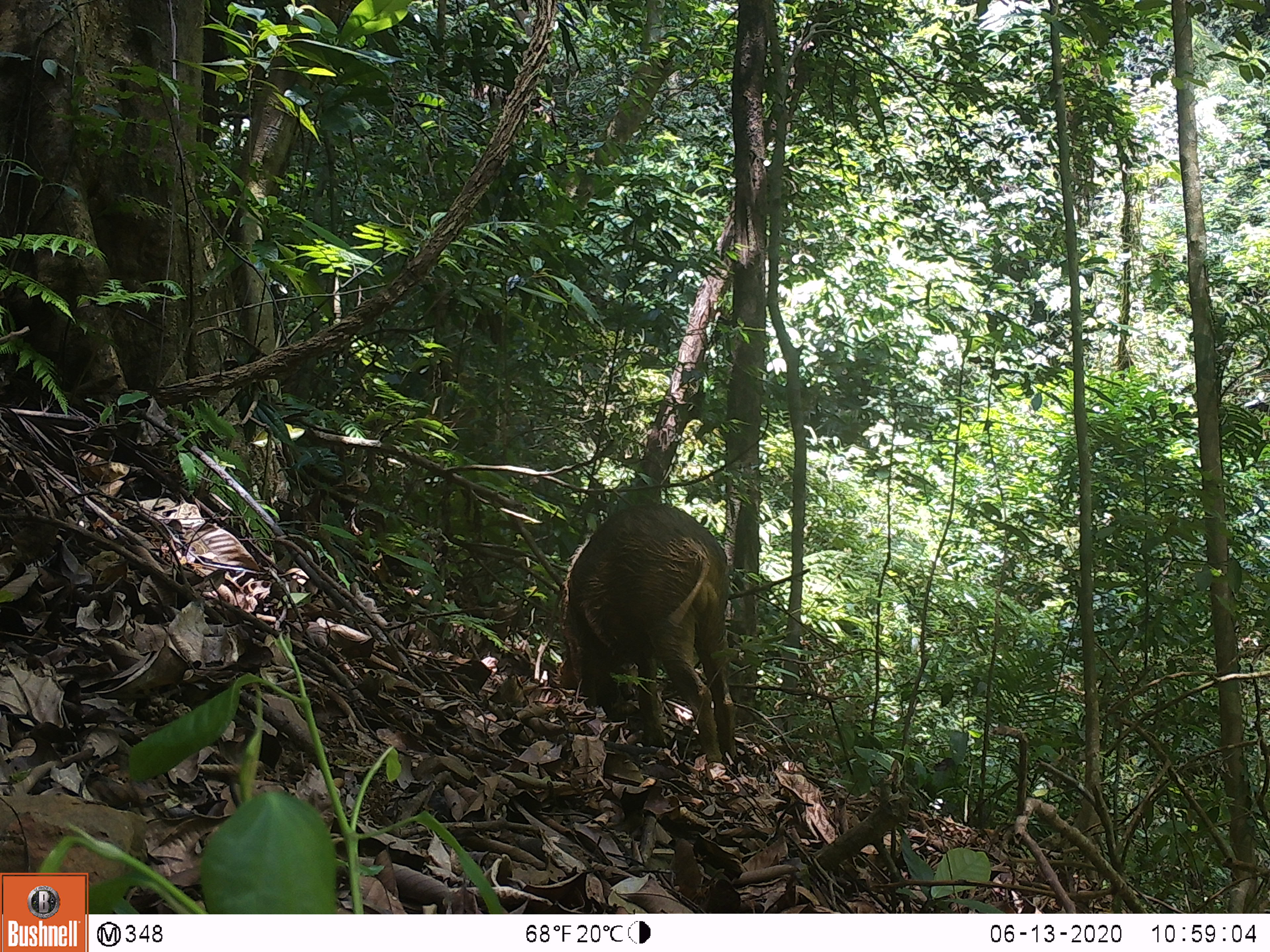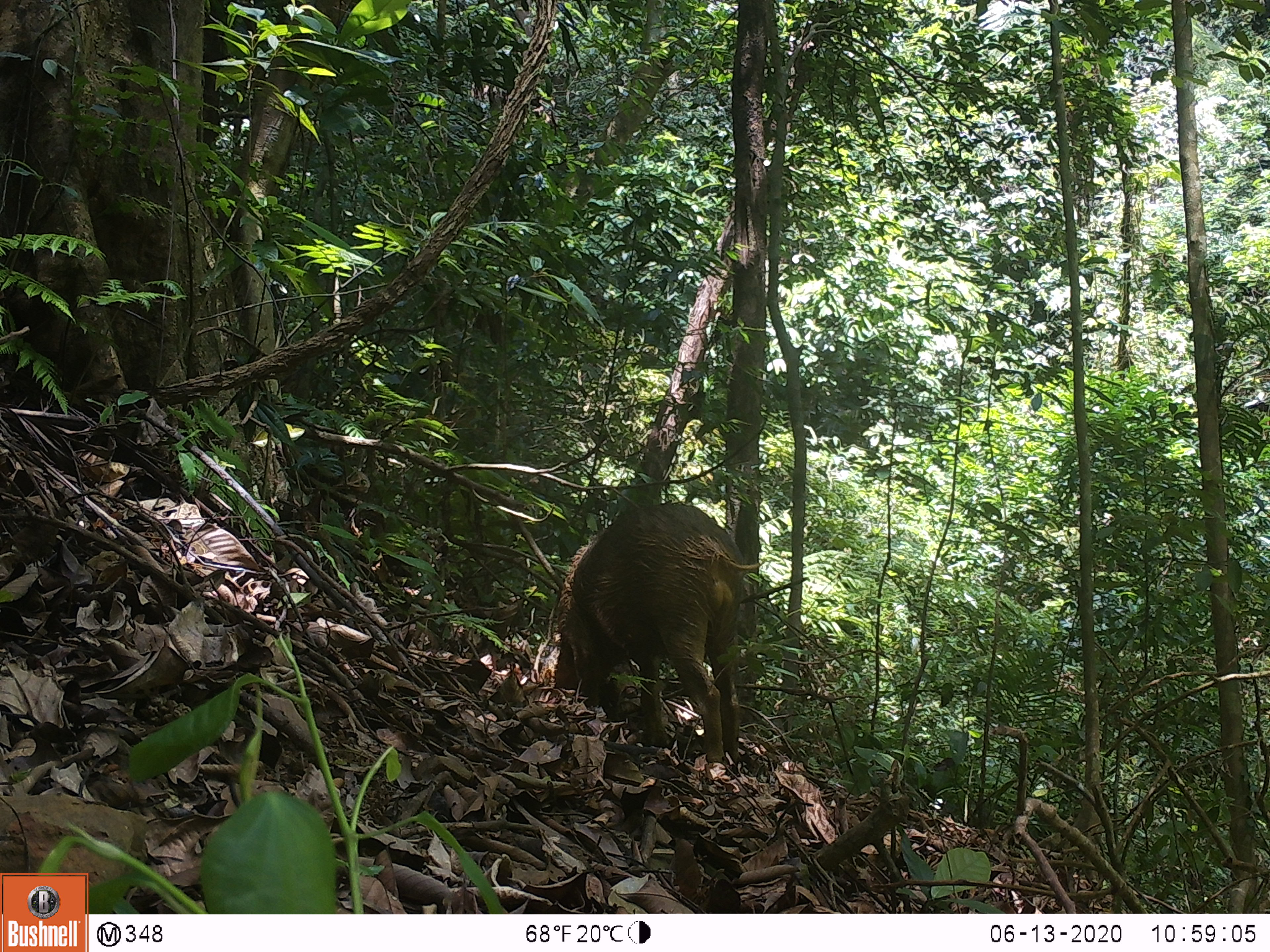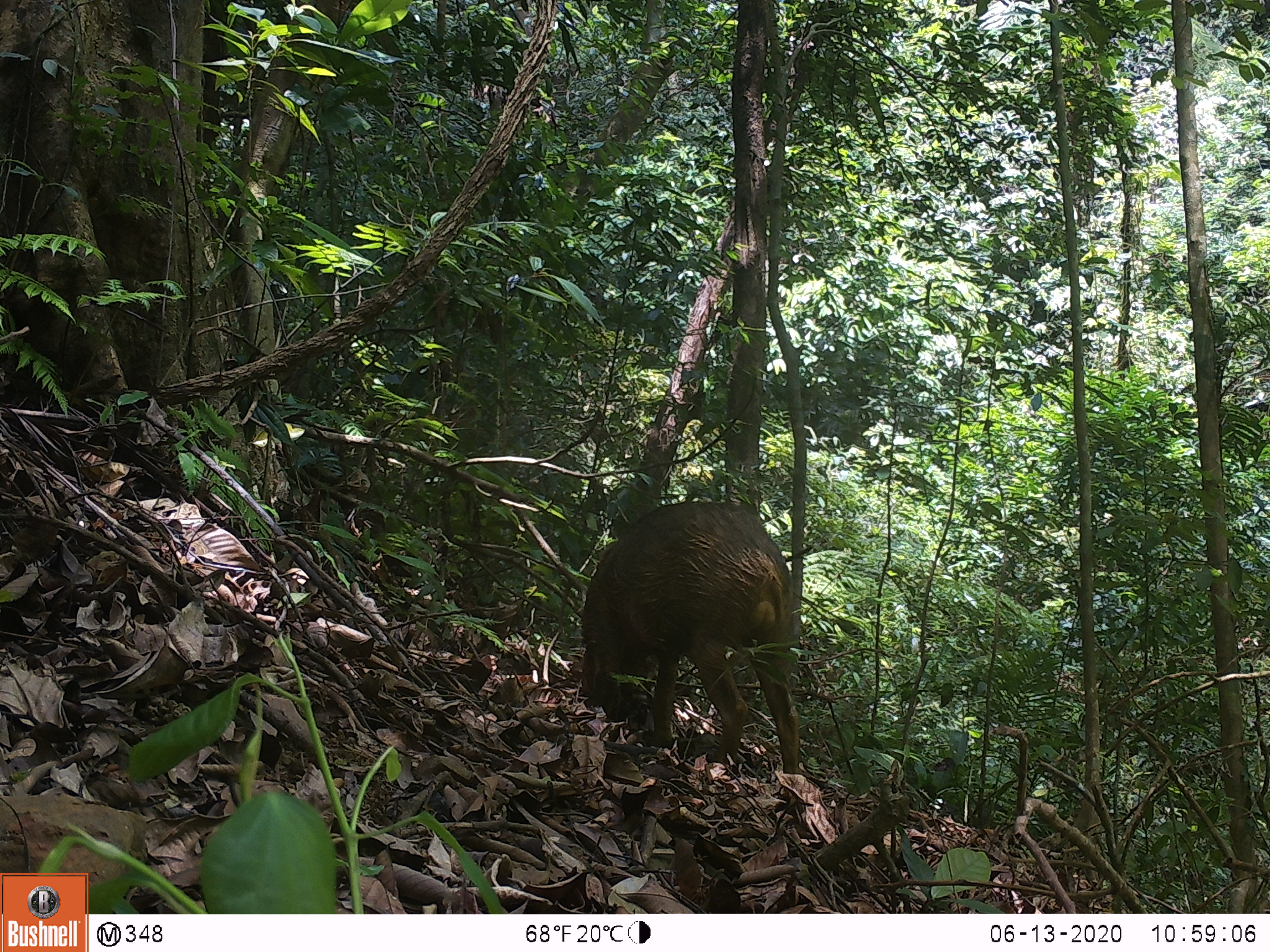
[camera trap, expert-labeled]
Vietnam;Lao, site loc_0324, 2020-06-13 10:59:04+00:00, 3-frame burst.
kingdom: Animalia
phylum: Chordata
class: Mammalia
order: Artiodactyla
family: Suidae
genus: Sus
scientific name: Sus scrofa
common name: eurasian wild pig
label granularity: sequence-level